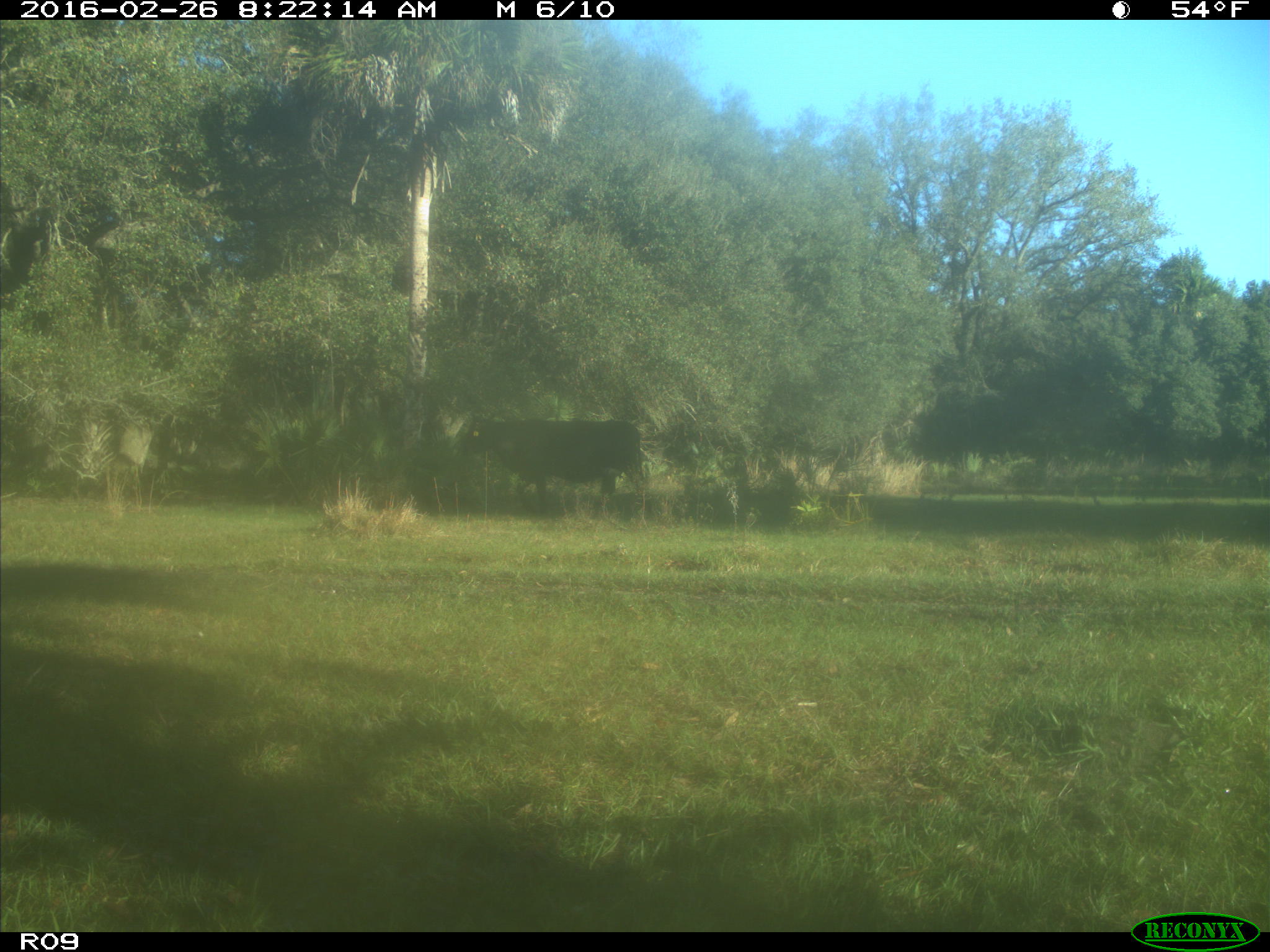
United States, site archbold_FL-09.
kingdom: Animalia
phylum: Chordata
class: Mammalia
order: Artiodactyla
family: Bovidae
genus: Bos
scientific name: Bos taurus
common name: domestic cow